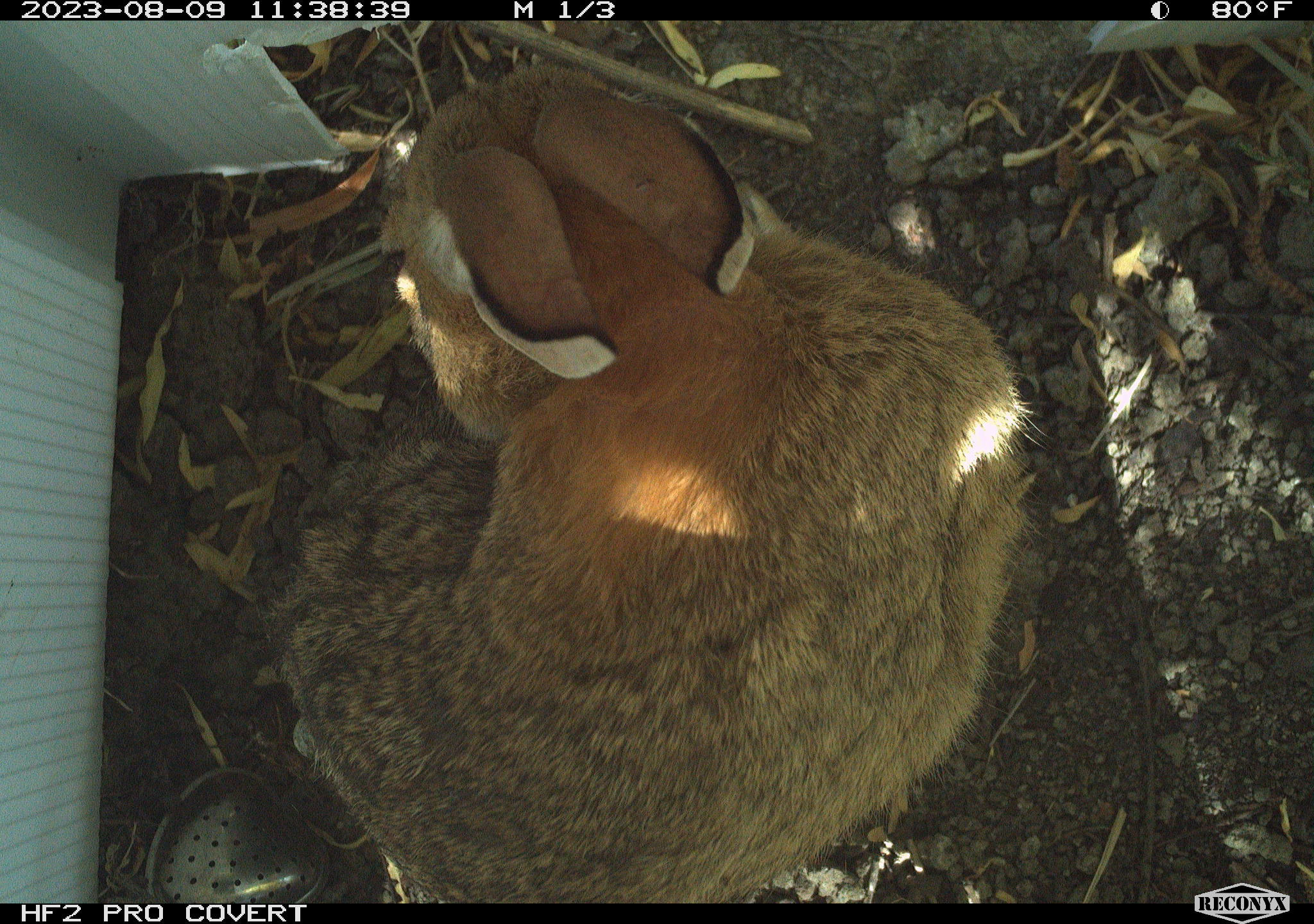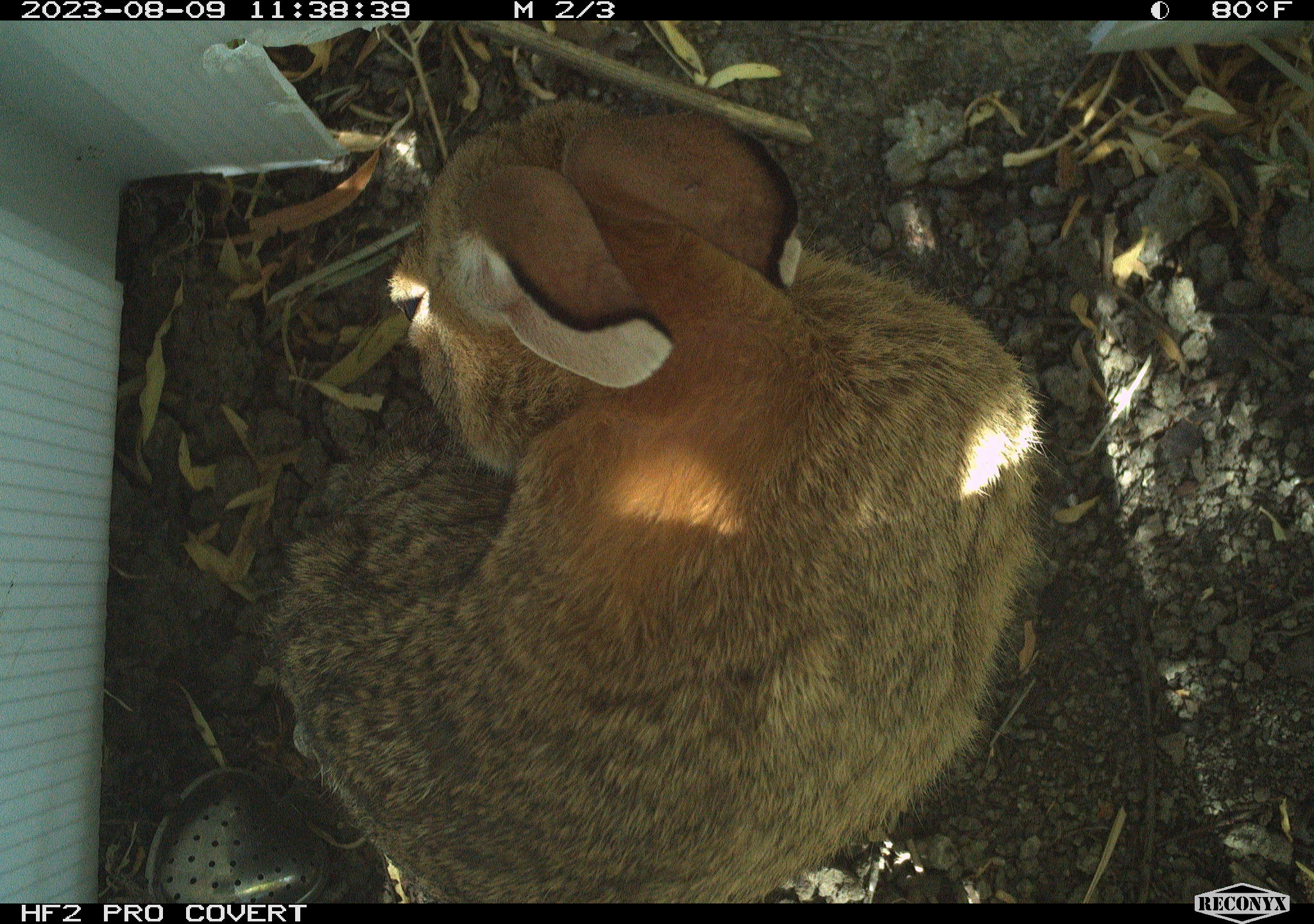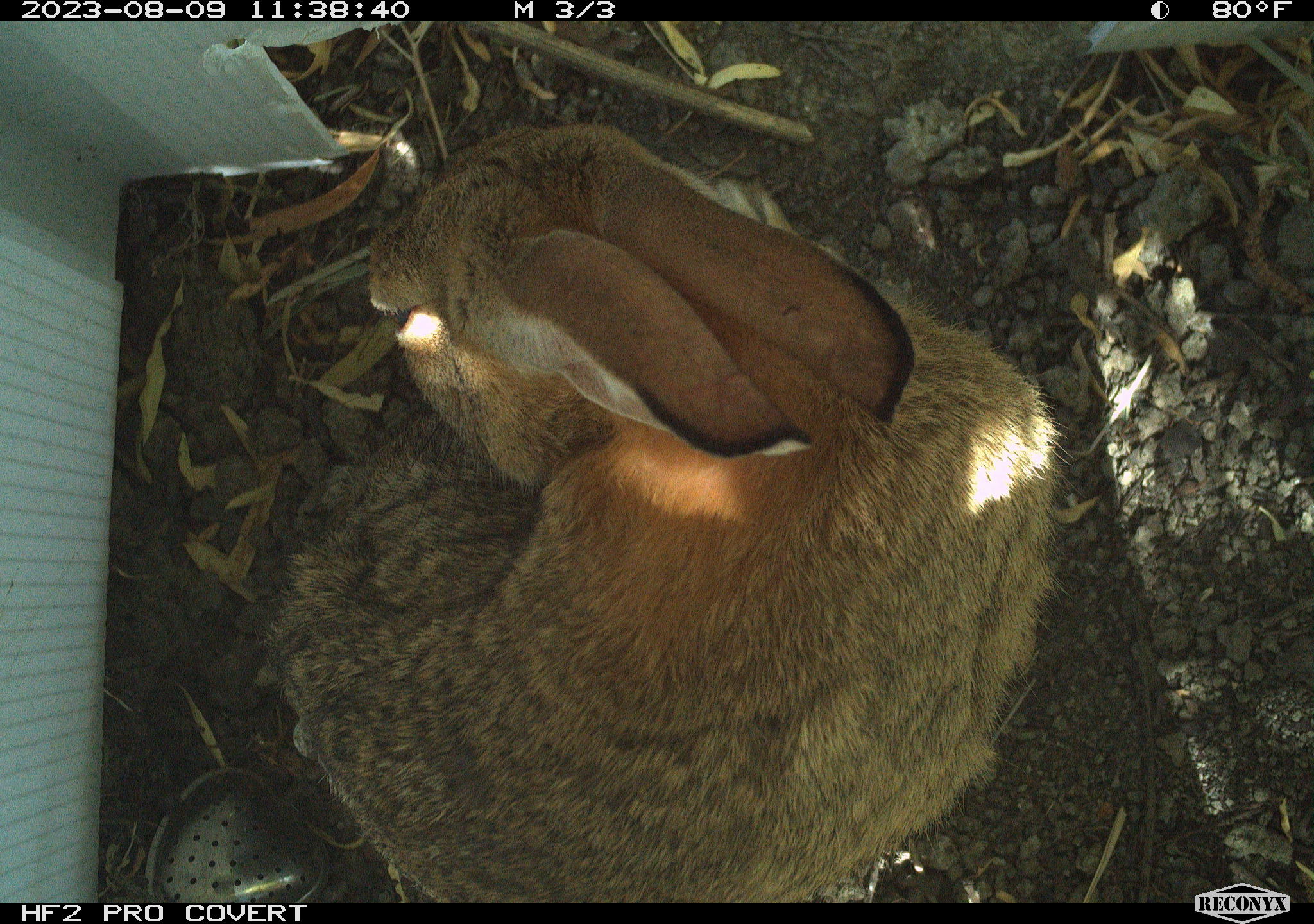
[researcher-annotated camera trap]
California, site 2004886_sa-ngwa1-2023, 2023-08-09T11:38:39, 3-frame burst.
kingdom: Animalia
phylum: Chordata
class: Mammalia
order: Lagomorpha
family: Leporidae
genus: Sylvilagus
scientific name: Sylvilagus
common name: cottontail rabbits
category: sylvilagus species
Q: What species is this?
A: Sylvilagus species (cottontail rabbits) (Sylvilagus).